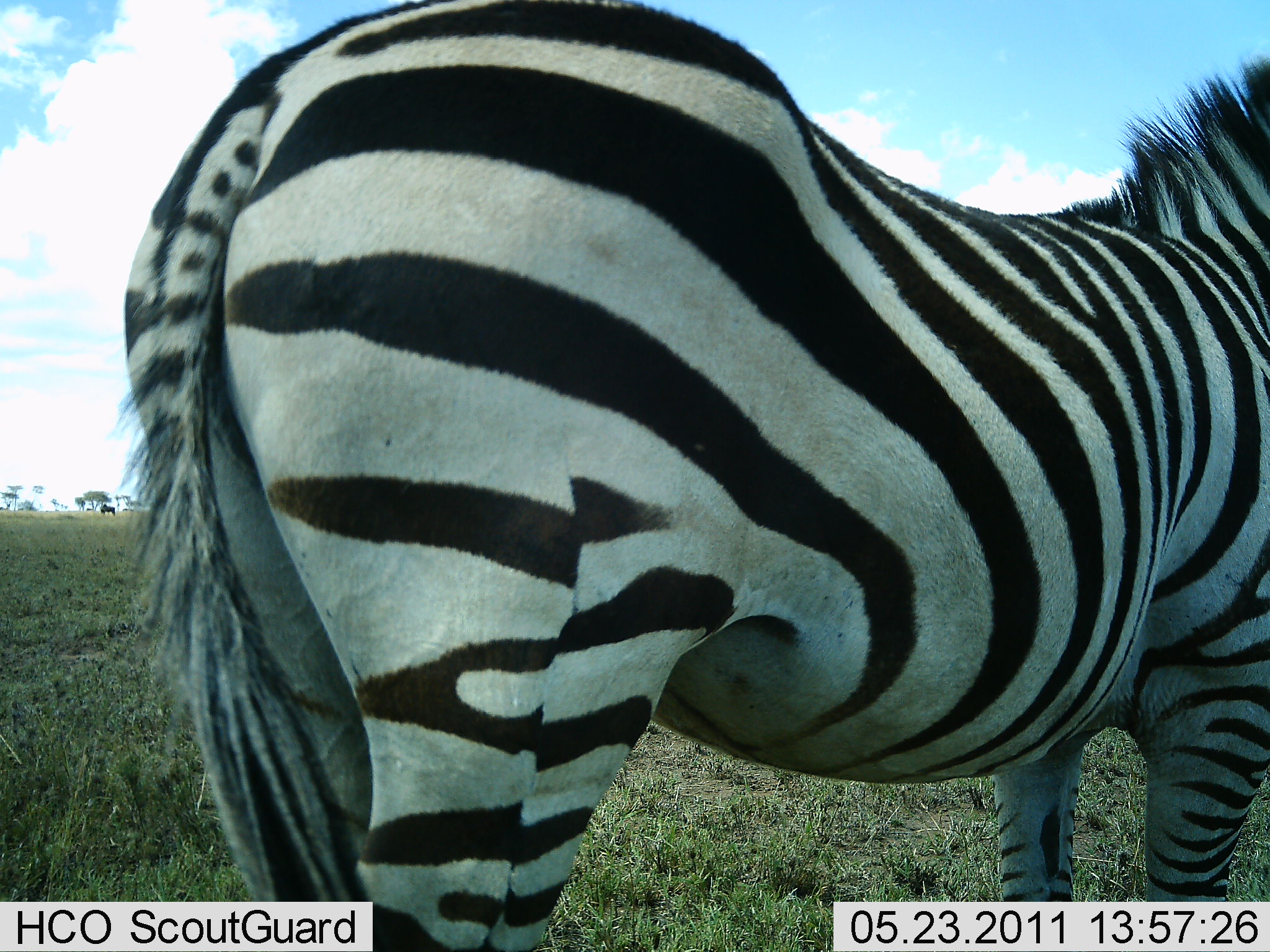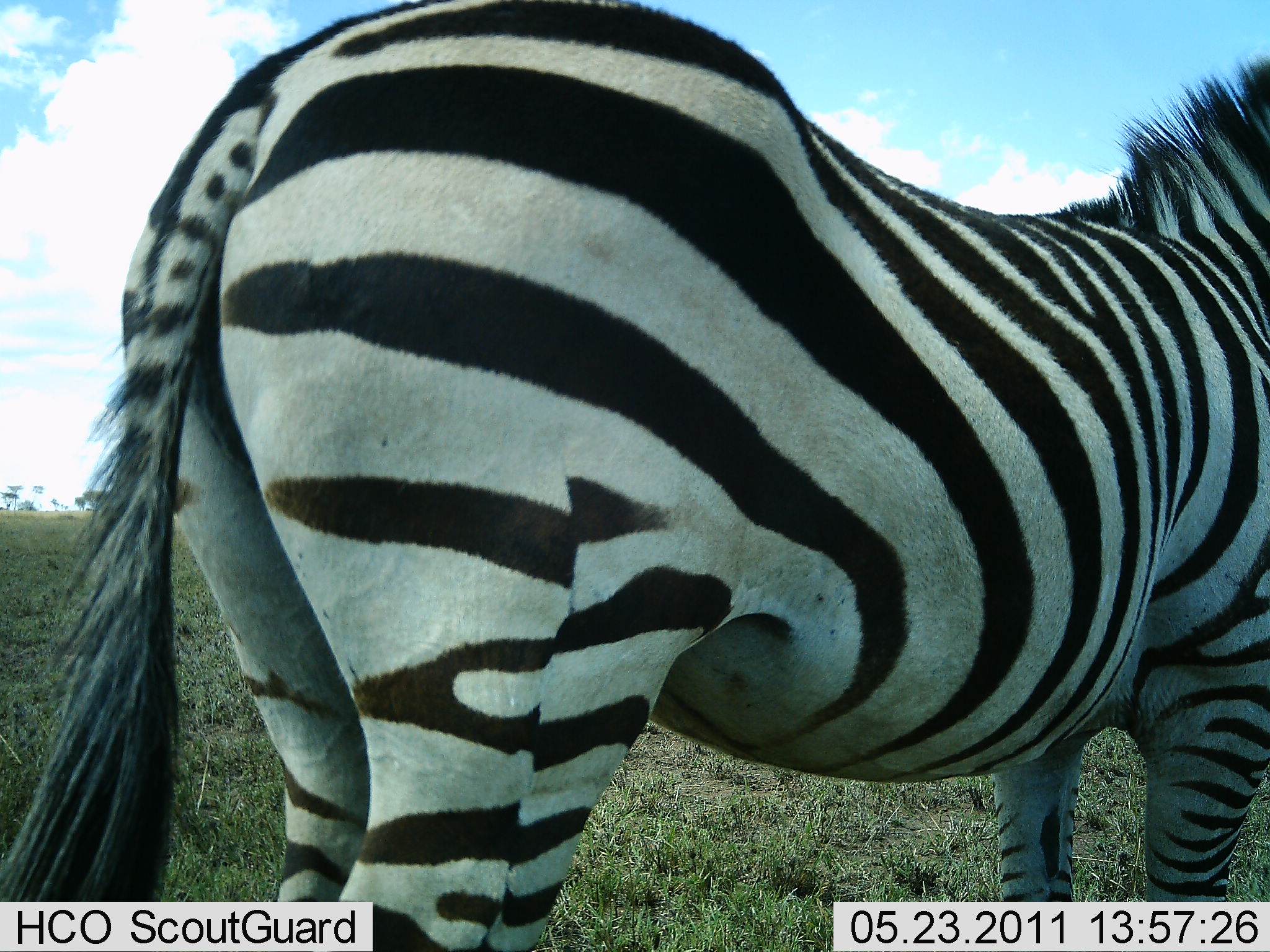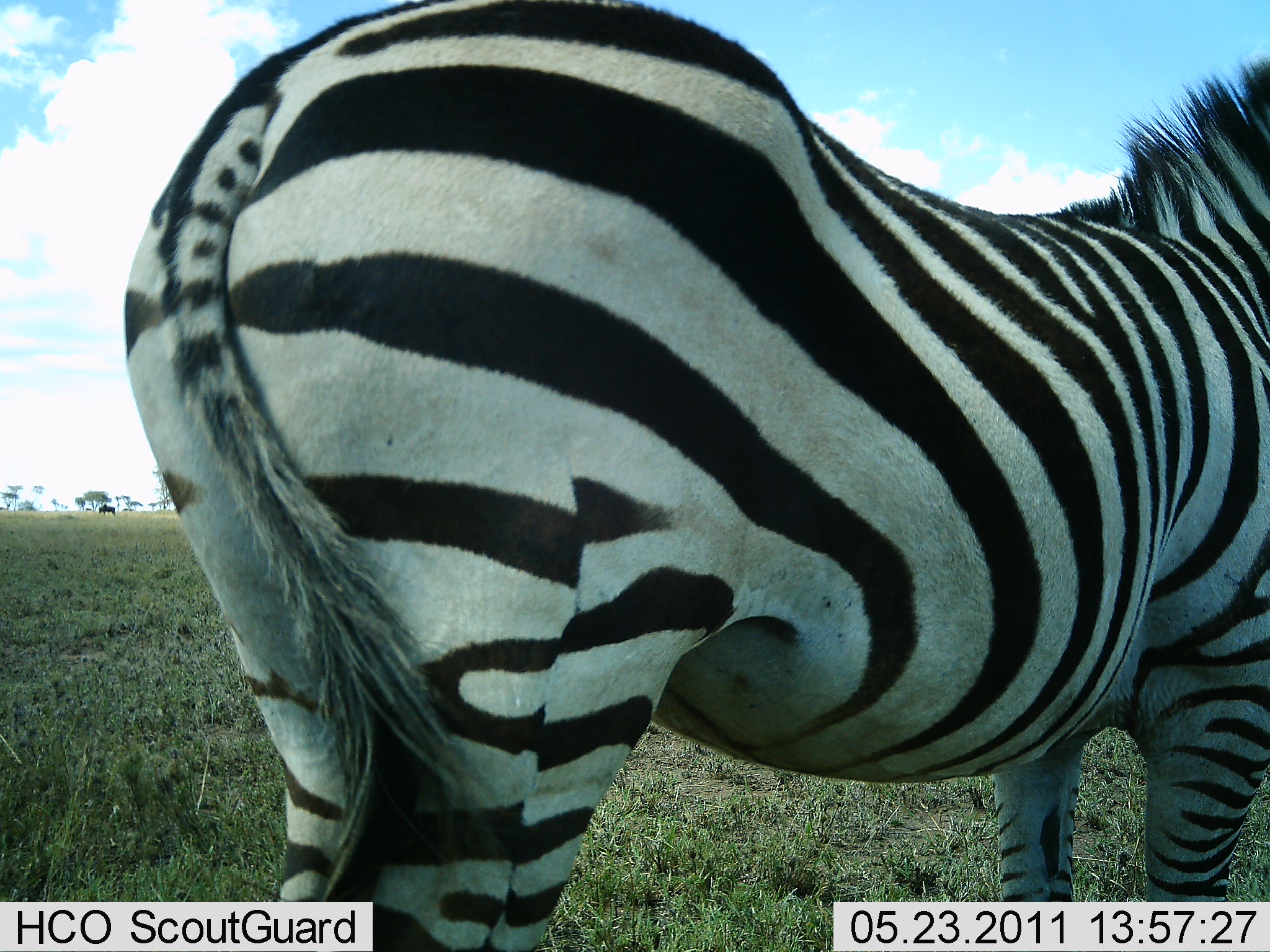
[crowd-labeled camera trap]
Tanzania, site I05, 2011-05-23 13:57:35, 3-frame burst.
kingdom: Animalia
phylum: Chordata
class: Mammalia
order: Perissodactyla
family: Equidae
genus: Equus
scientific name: Equus quagga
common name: plains zebra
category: zebra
Zebra (plains zebra) (Equus quagga), count 1. Behavior (volunteer vote fractions): standing 100%, resting 6%, moving 0%, interacting 0%. Young present (vote fraction): 0%. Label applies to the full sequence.